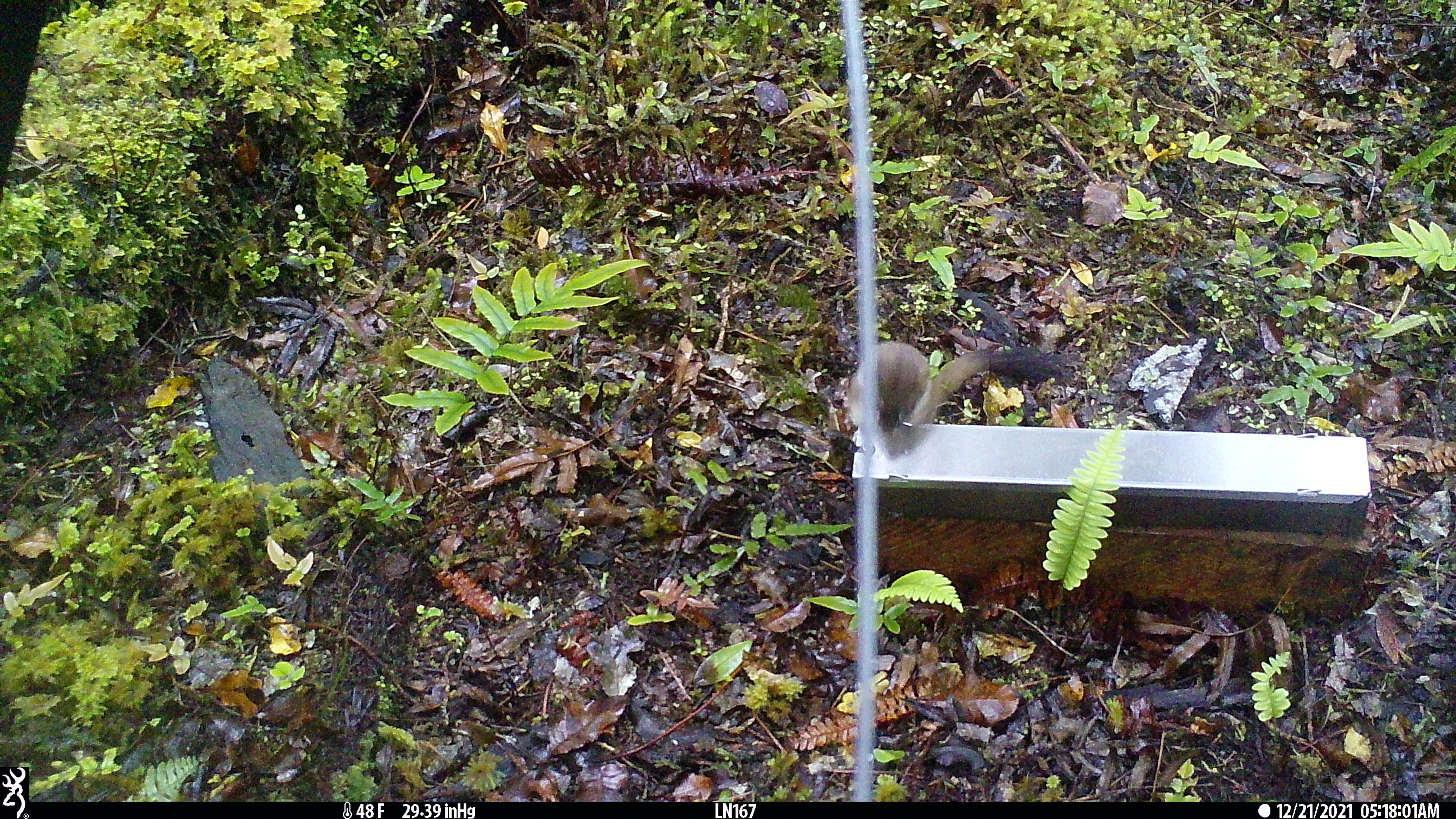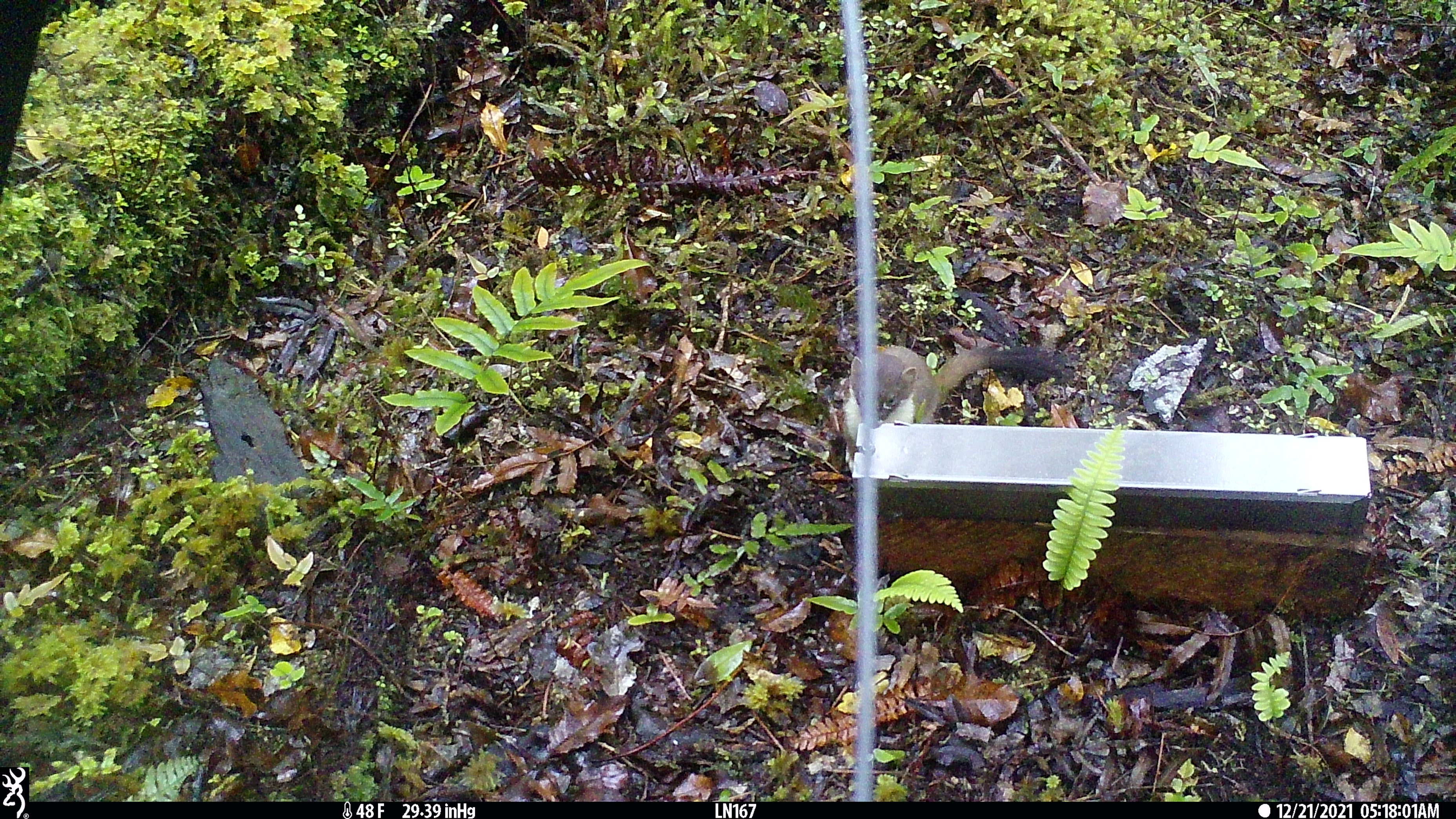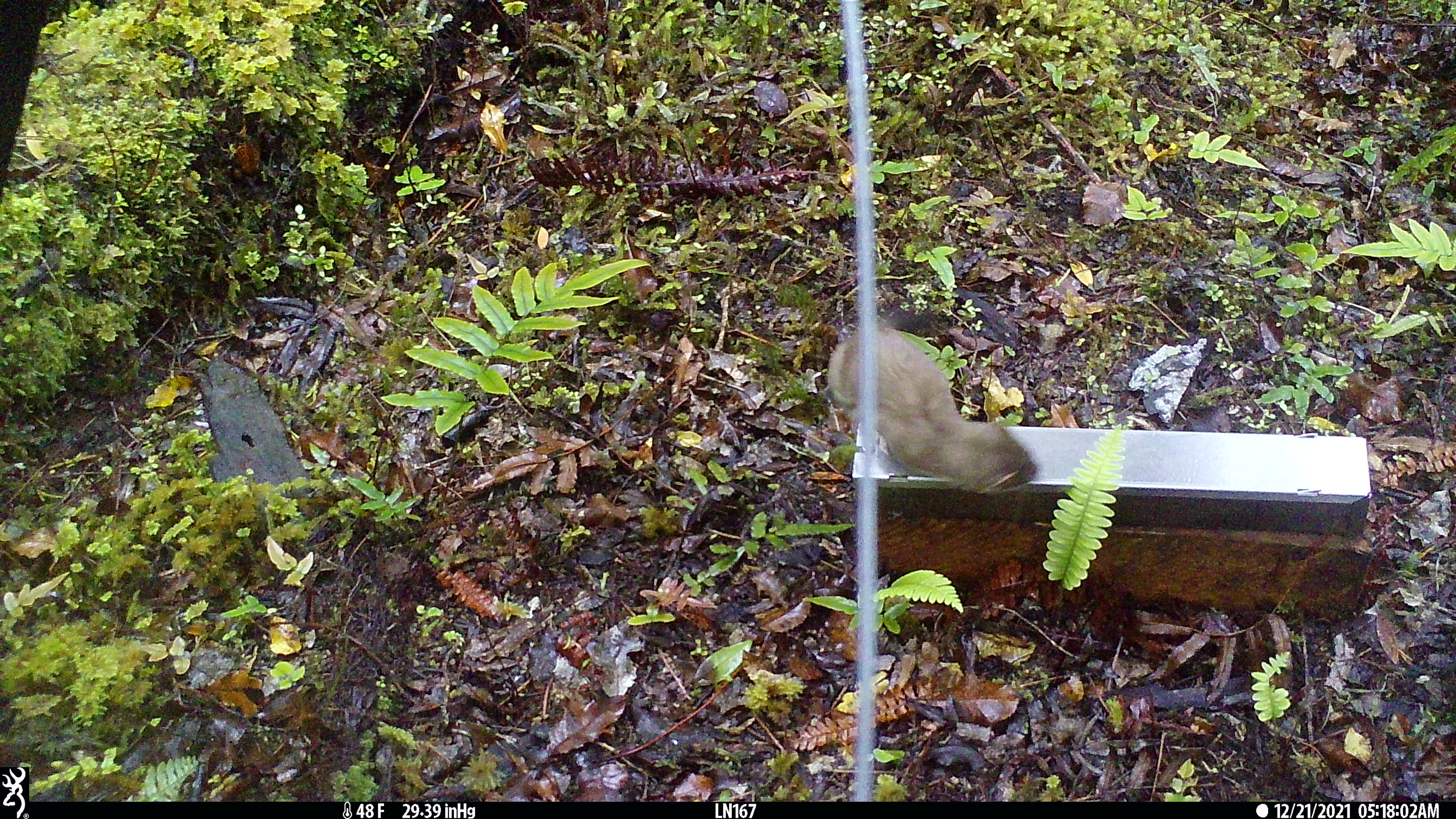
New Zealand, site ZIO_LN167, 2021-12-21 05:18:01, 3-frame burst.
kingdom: Animalia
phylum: Chordata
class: Mammalia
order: Carnivora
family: Mustelidae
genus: Mustela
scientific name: Mustela erminea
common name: stoat